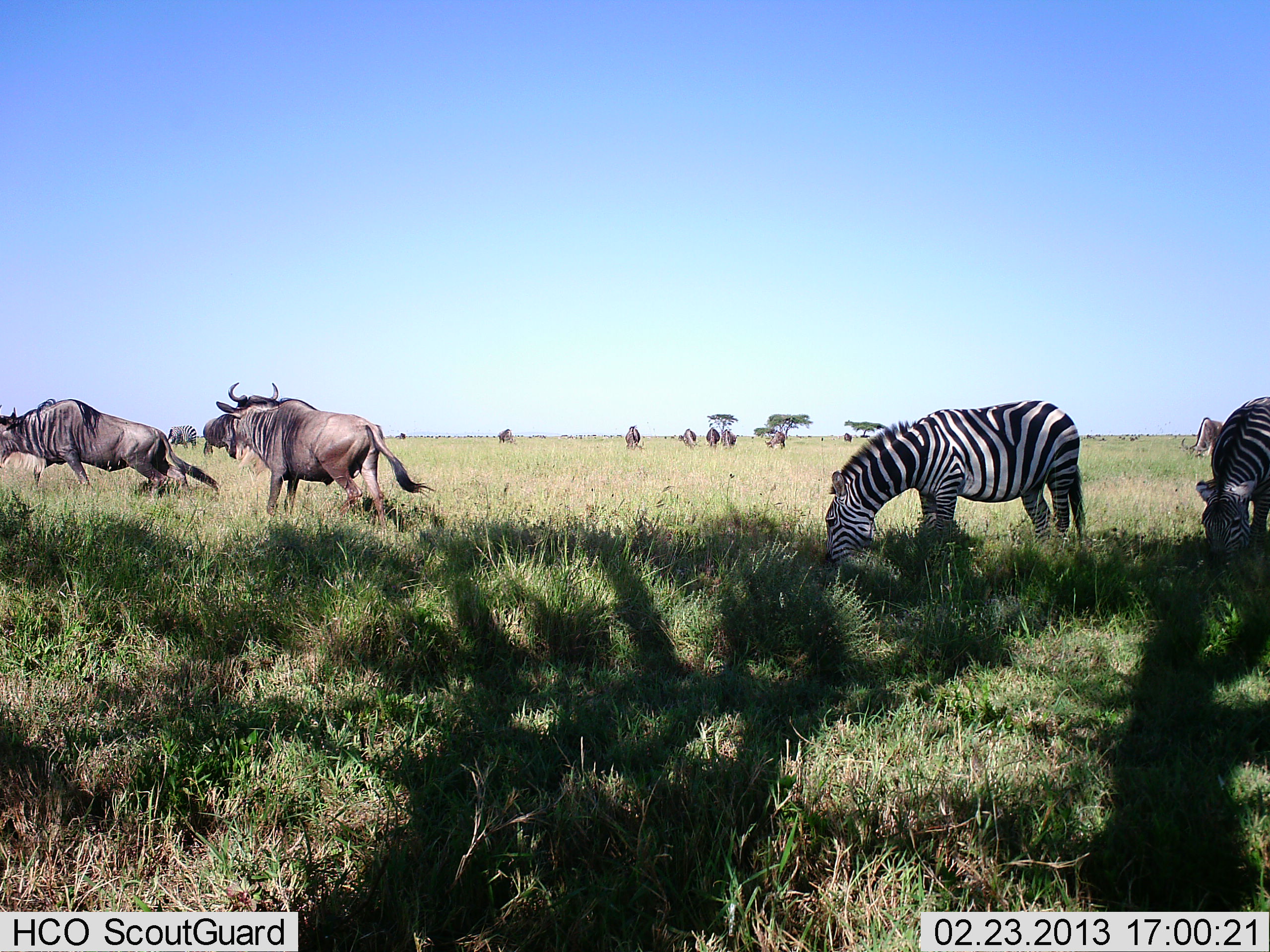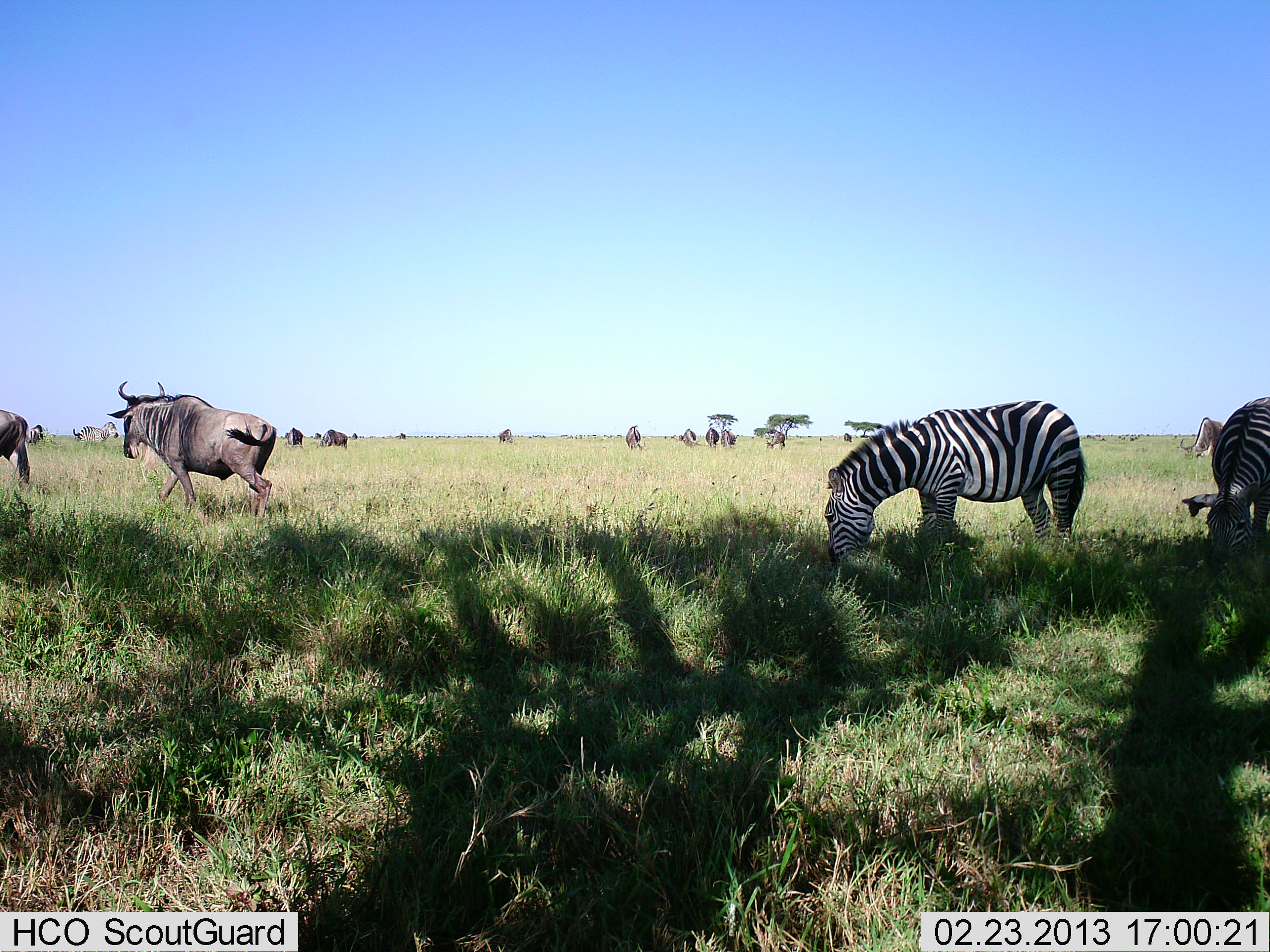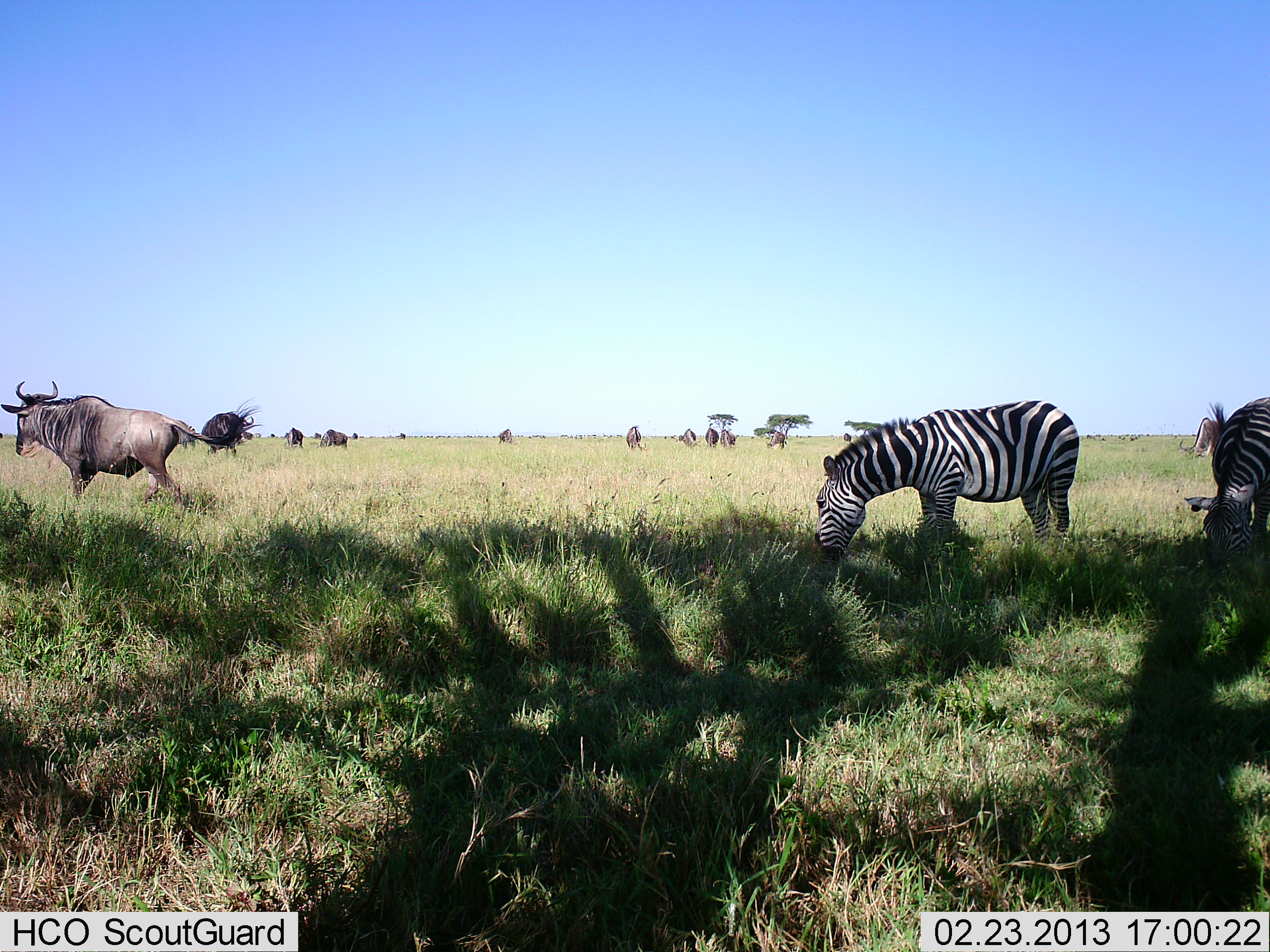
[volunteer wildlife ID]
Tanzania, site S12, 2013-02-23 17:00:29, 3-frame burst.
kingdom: Animalia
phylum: Chordata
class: Mammalia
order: Artiodactyla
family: Bovidae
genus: Connochaetes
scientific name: Connochaetes taurinus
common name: blue wildebeest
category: wildebeest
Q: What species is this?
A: Wildebeest (blue wildebeest) (Connochaetes taurinus).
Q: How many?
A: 11-50.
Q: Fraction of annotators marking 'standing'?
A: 58%.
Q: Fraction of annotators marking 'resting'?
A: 8%.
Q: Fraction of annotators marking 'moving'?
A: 88%.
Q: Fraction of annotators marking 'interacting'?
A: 8%.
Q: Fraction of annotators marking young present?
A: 0%.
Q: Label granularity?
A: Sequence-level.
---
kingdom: Animalia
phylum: Chordata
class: Mammalia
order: Perissodactyla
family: Equidae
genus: Equus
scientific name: Equus quagga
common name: plains zebra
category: zebra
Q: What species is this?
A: Zebra (plains zebra) (Equus quagga).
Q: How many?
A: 2.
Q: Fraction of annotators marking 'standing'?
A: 40%.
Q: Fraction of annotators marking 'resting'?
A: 0%.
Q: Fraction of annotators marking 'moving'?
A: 4%.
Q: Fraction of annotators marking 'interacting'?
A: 0%.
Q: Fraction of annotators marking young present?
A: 0%.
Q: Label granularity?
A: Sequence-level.